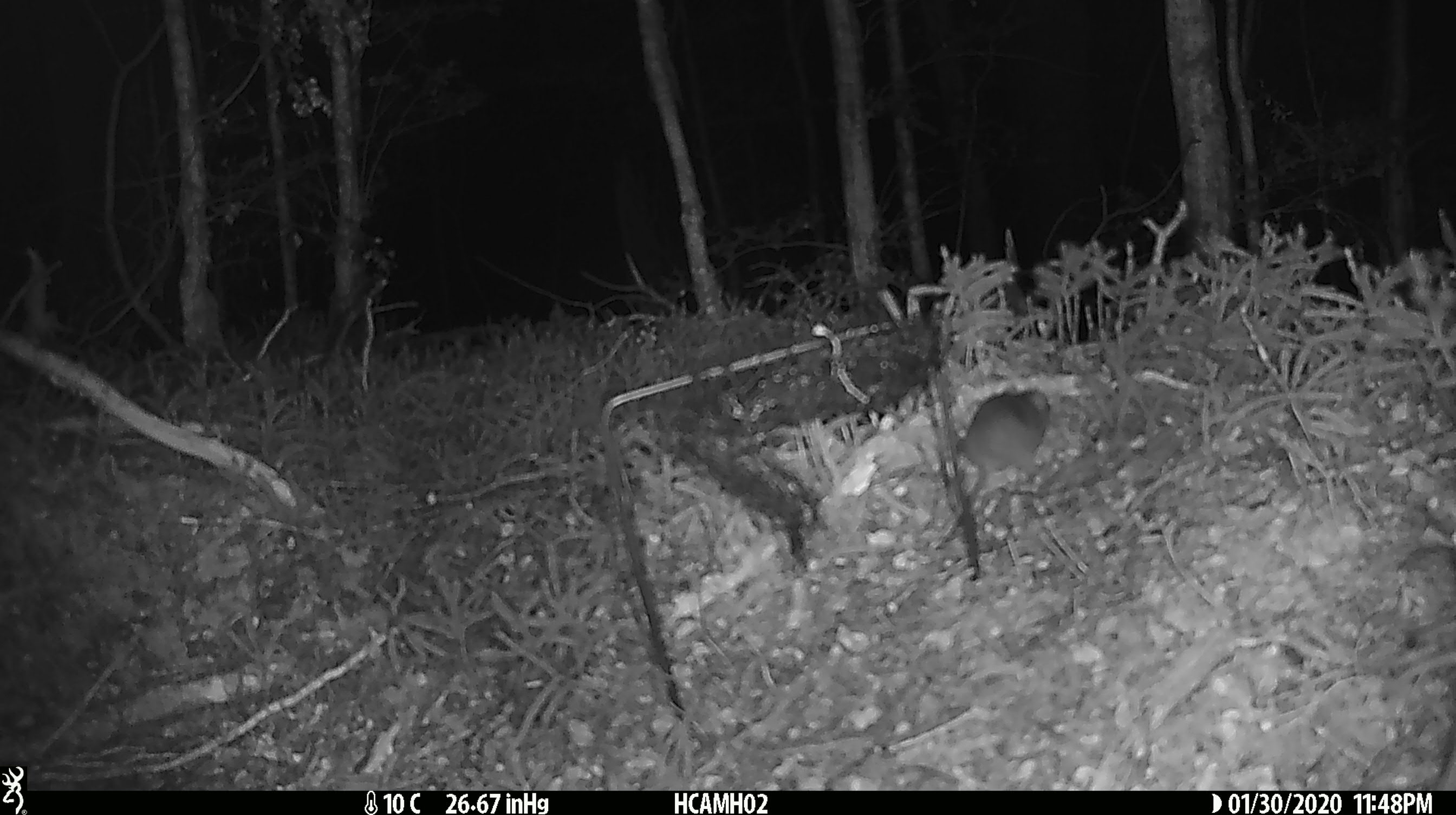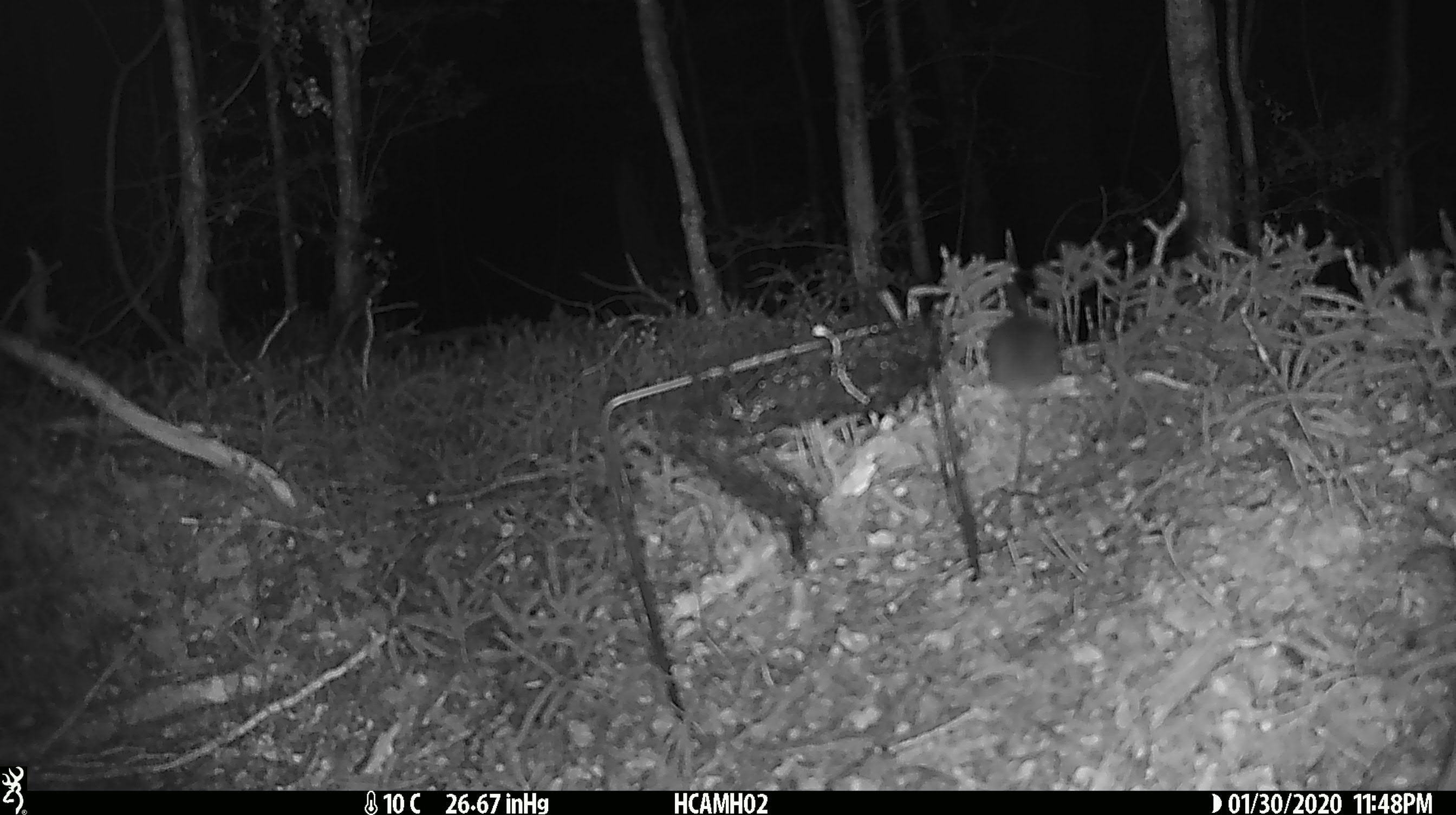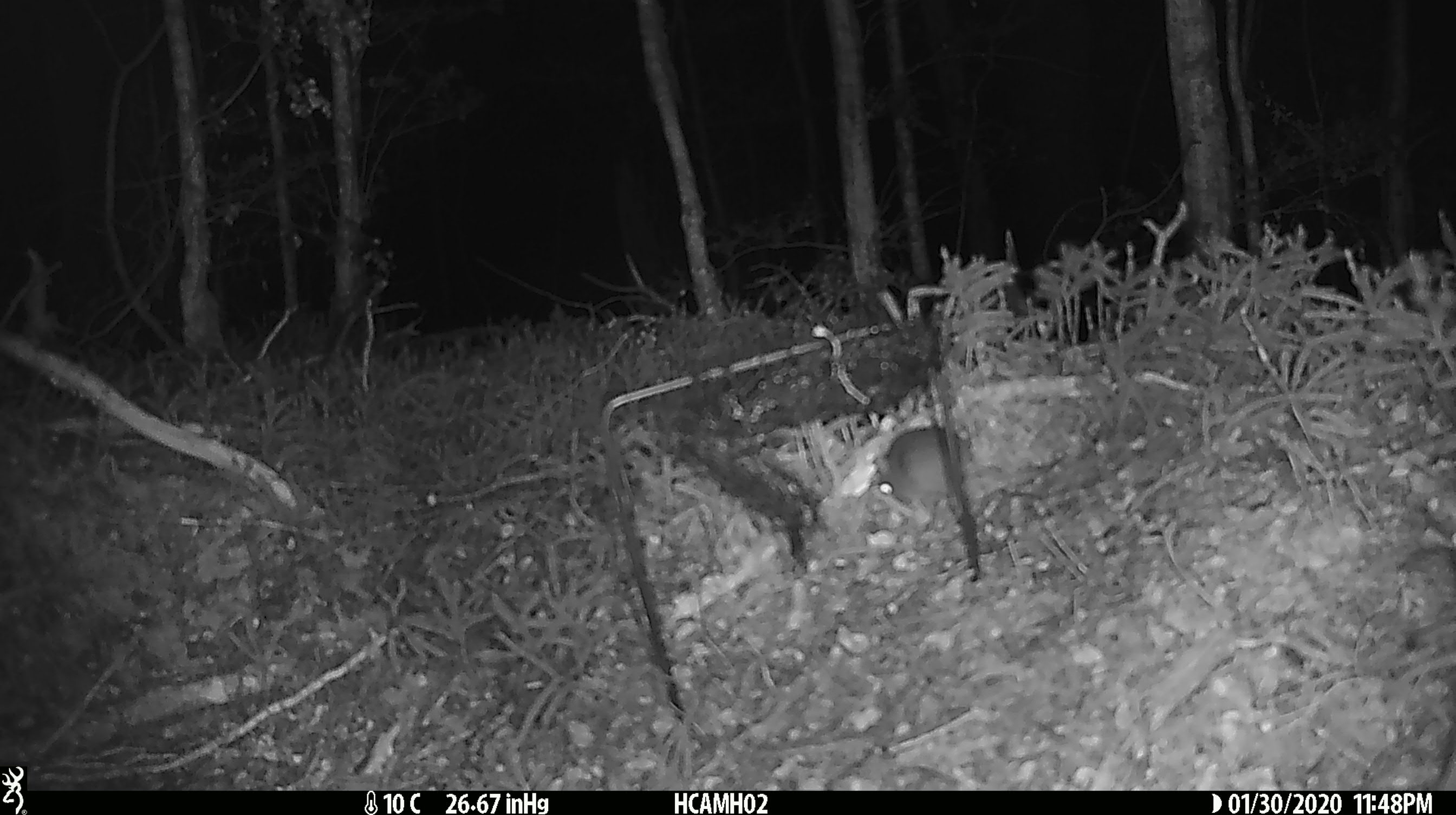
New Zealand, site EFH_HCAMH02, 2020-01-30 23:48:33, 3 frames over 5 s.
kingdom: Animalia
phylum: Chordata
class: Mammalia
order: Rodentia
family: Muridae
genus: Mus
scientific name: Mus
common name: mouse